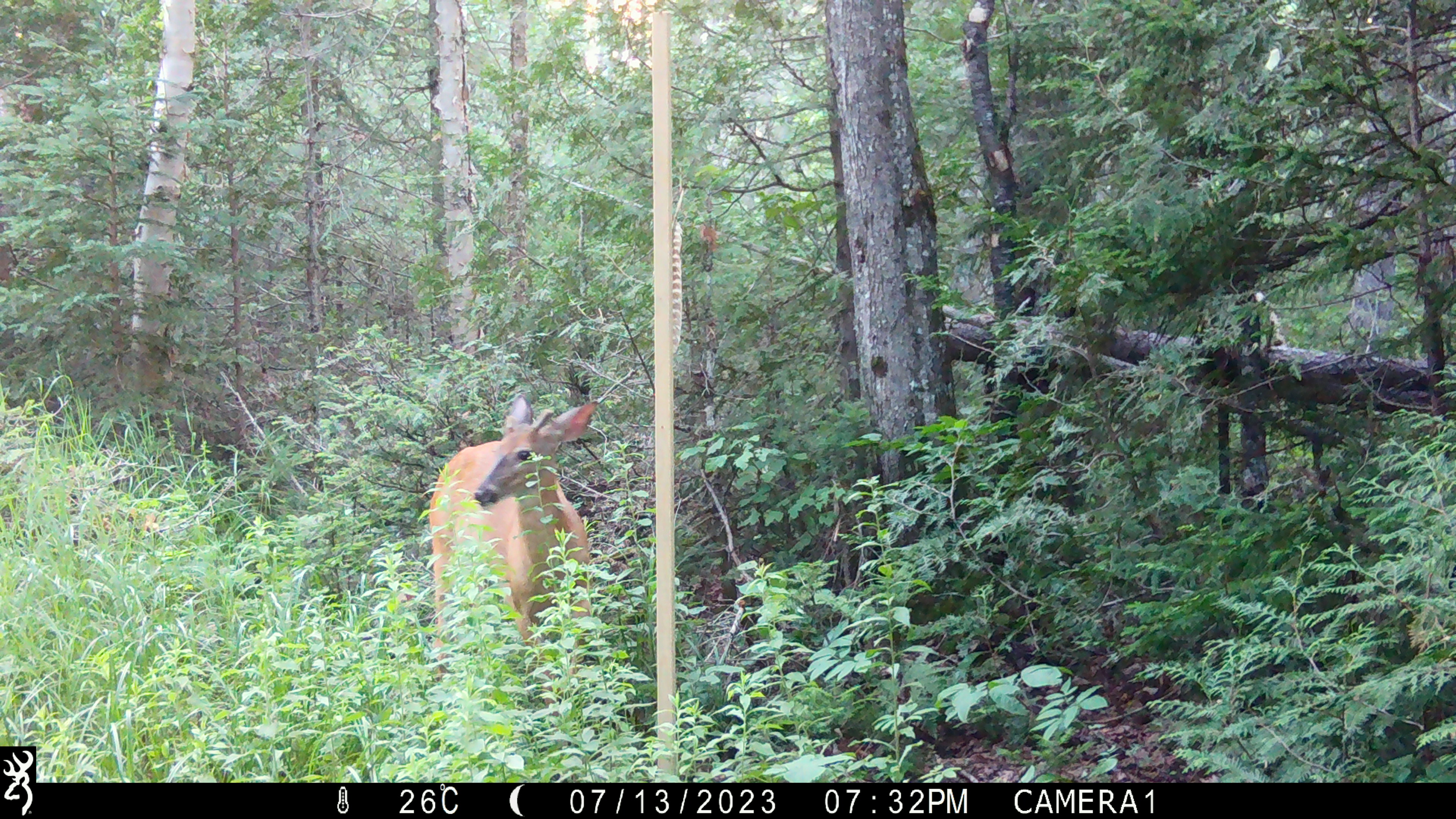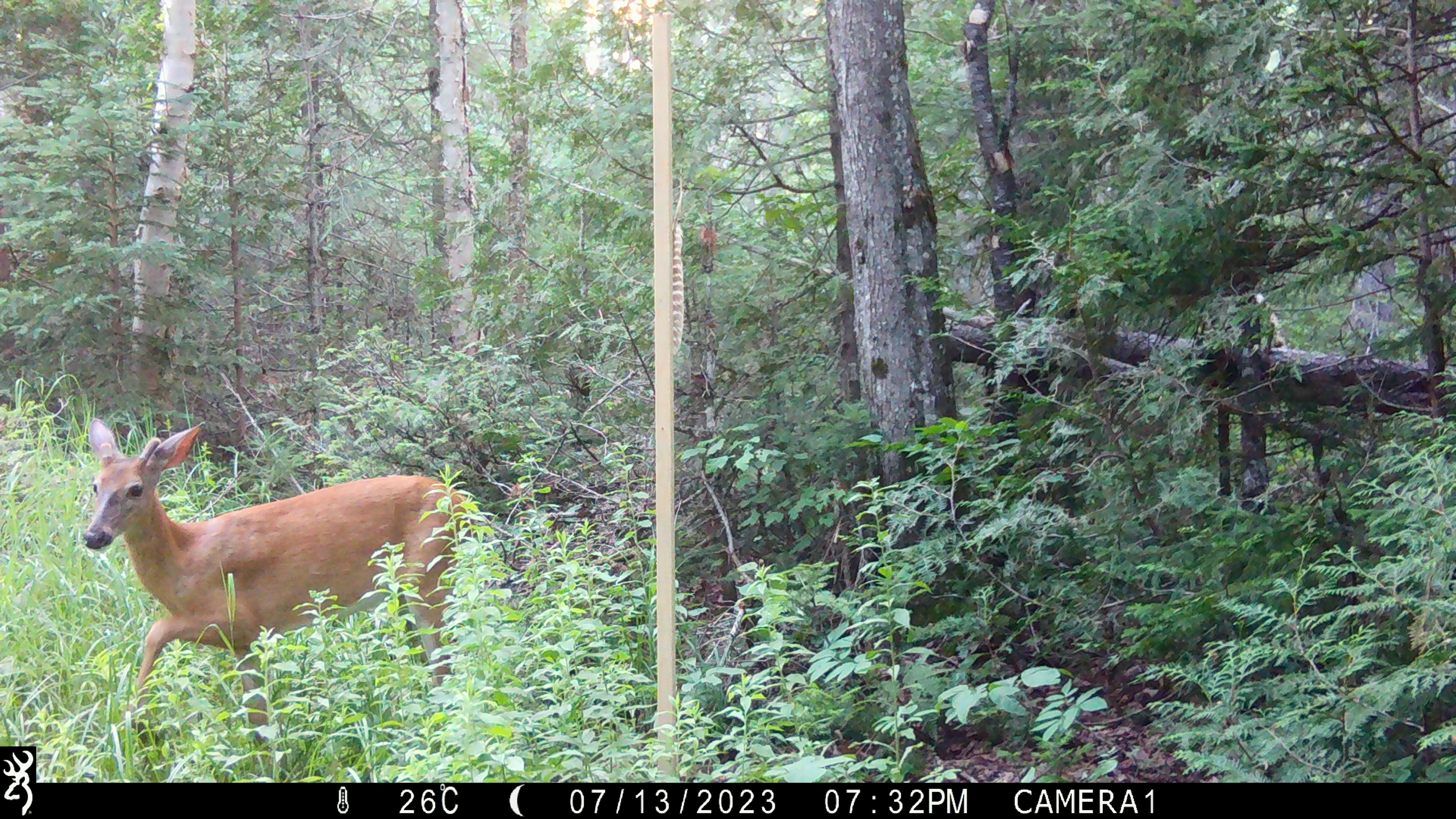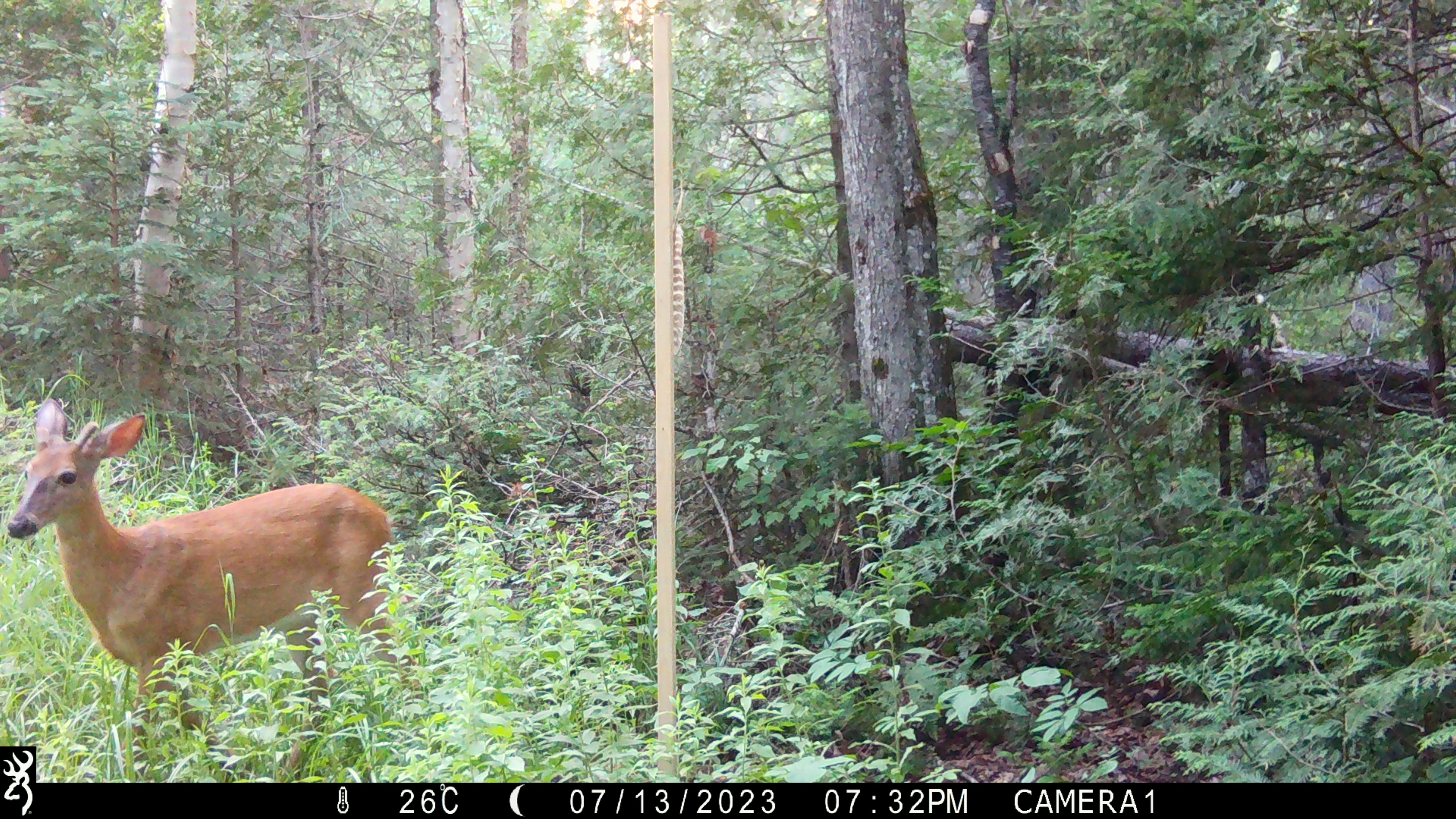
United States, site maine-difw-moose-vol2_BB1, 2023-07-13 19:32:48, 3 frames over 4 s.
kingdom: Animalia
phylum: Chordata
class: Mammalia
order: Artiodactyla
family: Cervidae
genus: Odocoileus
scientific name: Odocoileus virginianus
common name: white-tailed deer